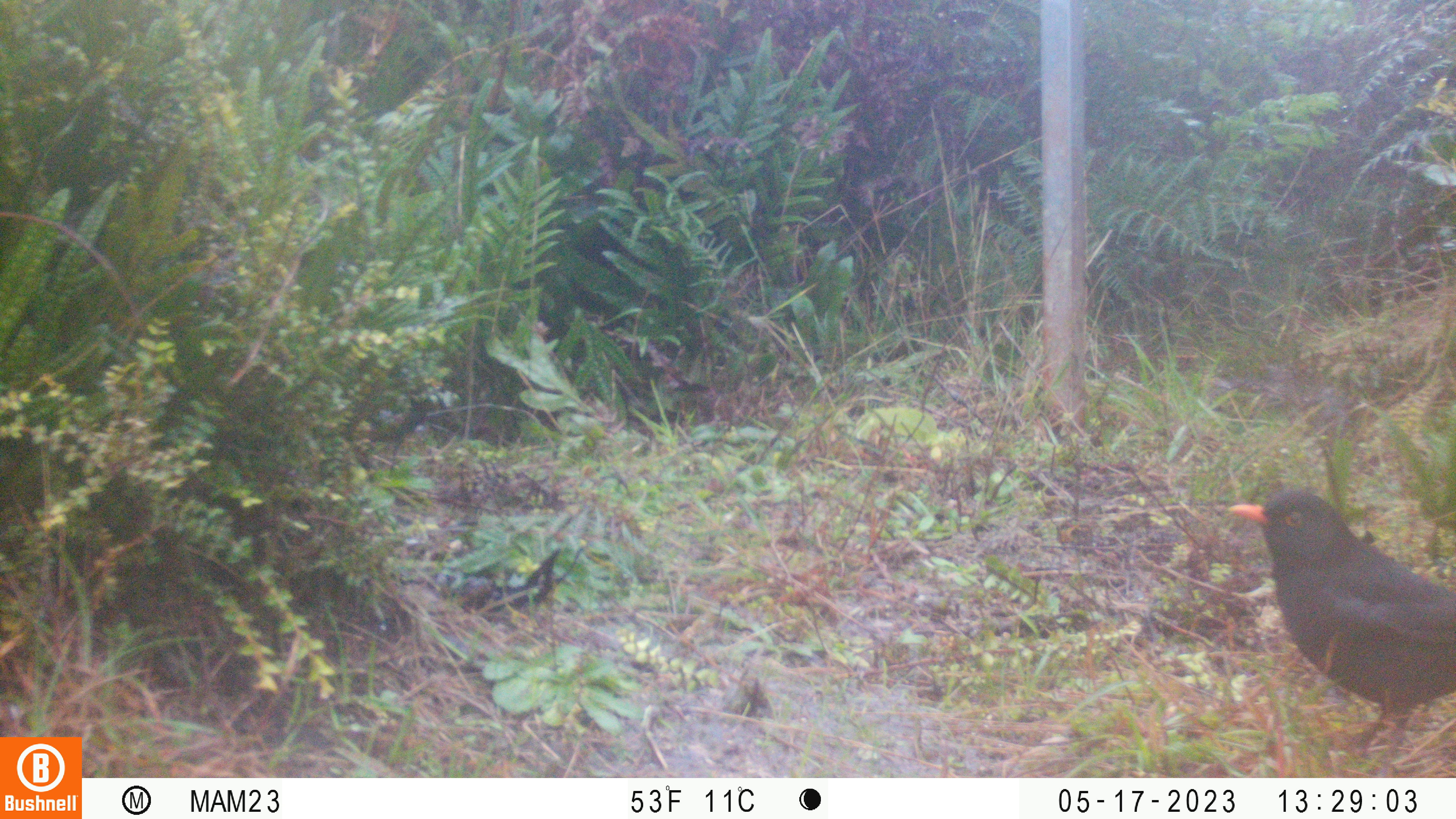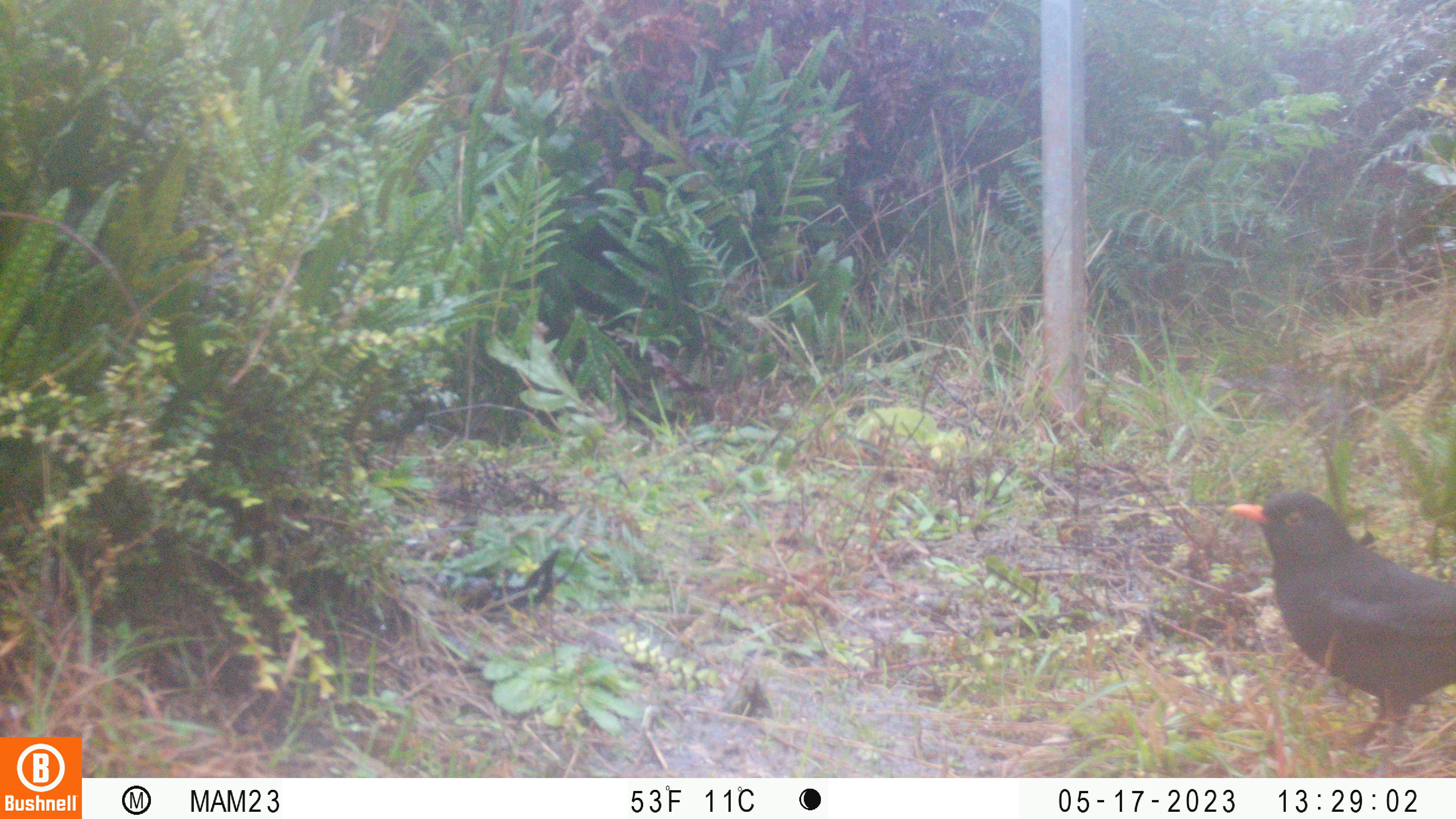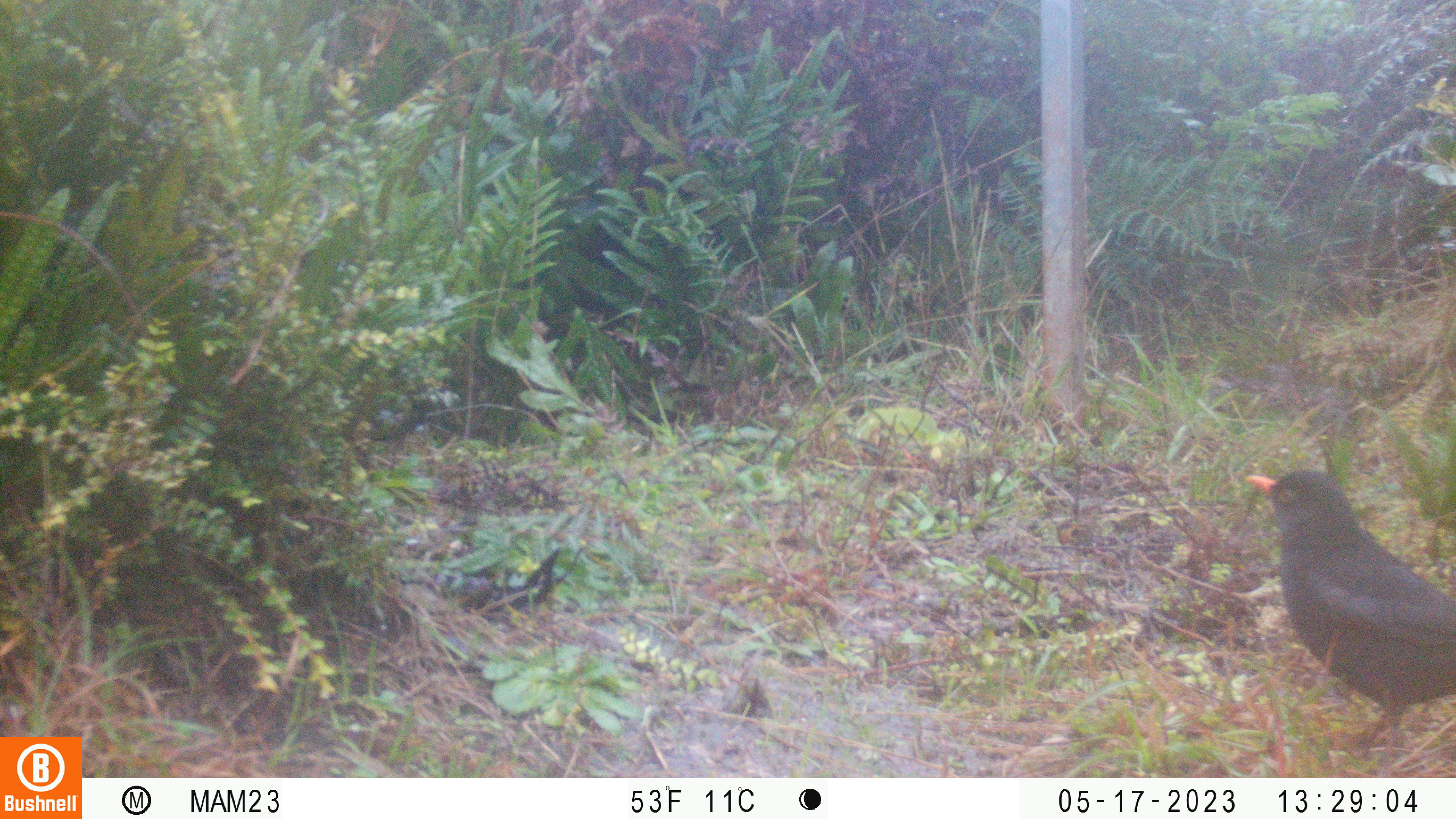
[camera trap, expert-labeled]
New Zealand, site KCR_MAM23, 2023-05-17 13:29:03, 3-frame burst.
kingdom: Animalia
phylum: Chordata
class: Aves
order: Passeriformes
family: Turdidae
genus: Turdus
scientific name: Turdus merula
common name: eurasian blackbird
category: blackbird